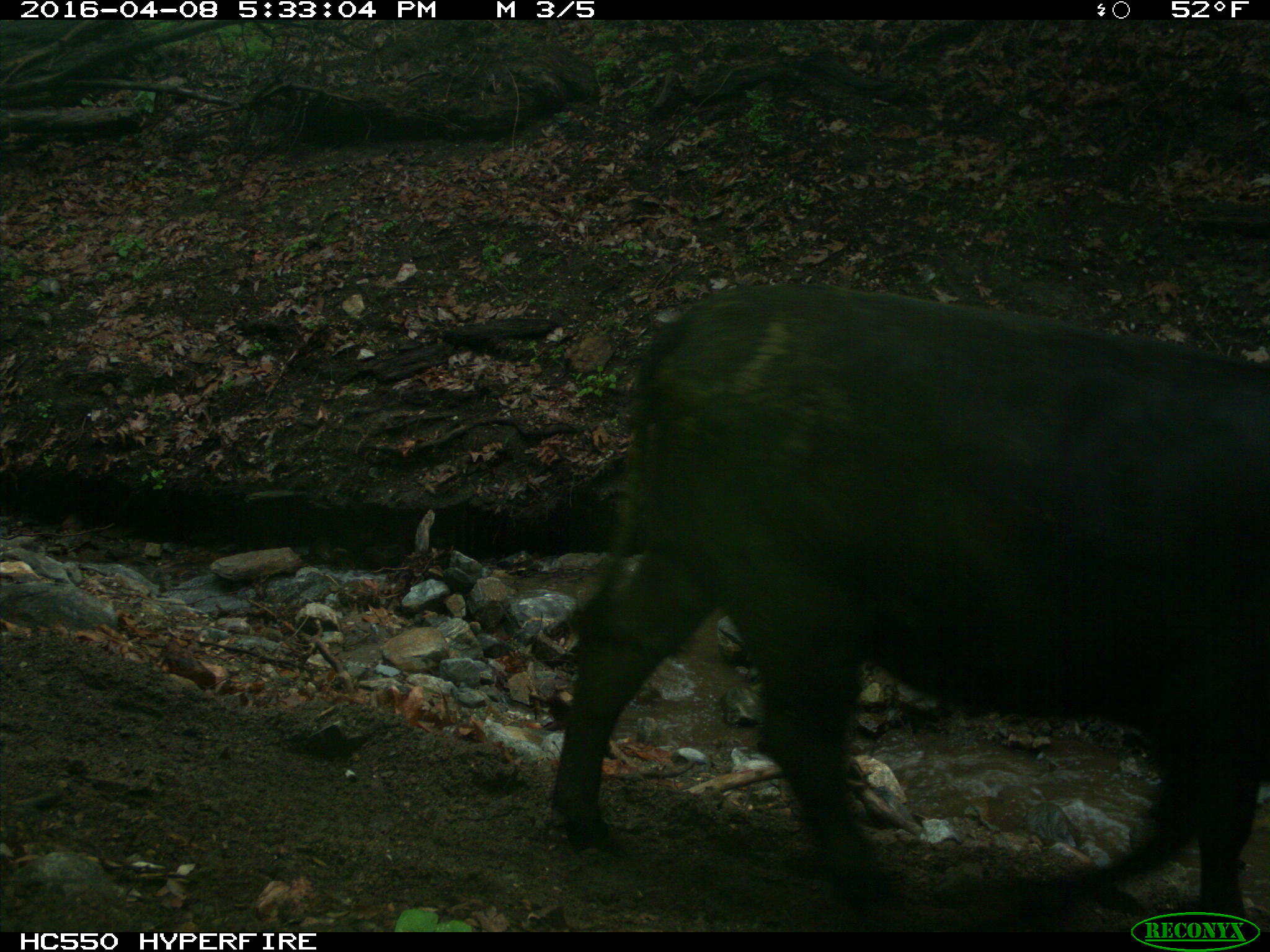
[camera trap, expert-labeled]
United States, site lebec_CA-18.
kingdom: Animalia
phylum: Chordata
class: Mammalia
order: Artiodactyla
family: Bovidae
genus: Bos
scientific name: Bos taurus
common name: domestic cow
Bos taurus (domestic cow).